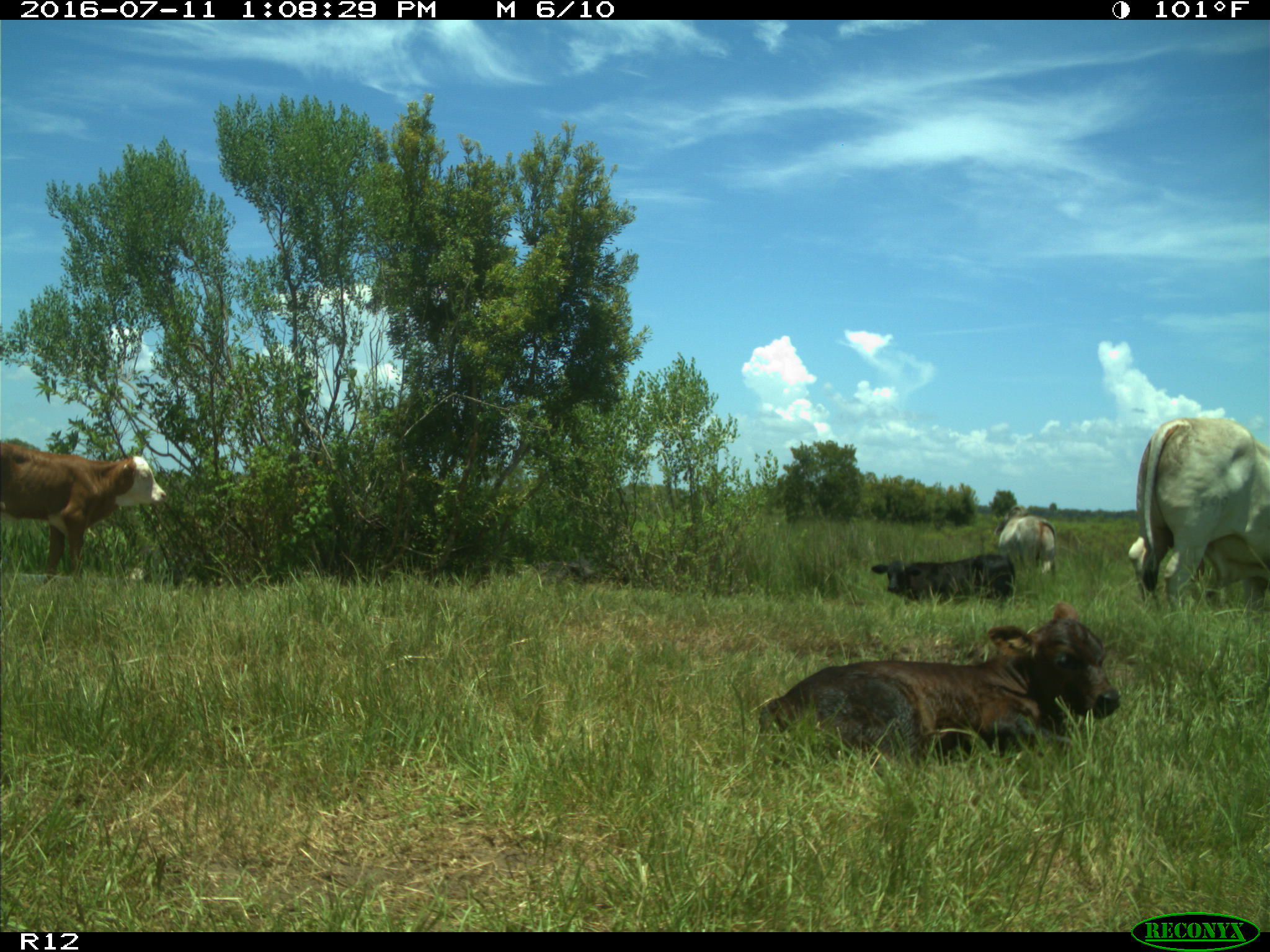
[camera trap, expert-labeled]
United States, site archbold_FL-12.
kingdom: Animalia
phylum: Chordata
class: Mammalia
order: Artiodactyla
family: Bovidae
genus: Bos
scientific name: Bos taurus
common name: domestic cow